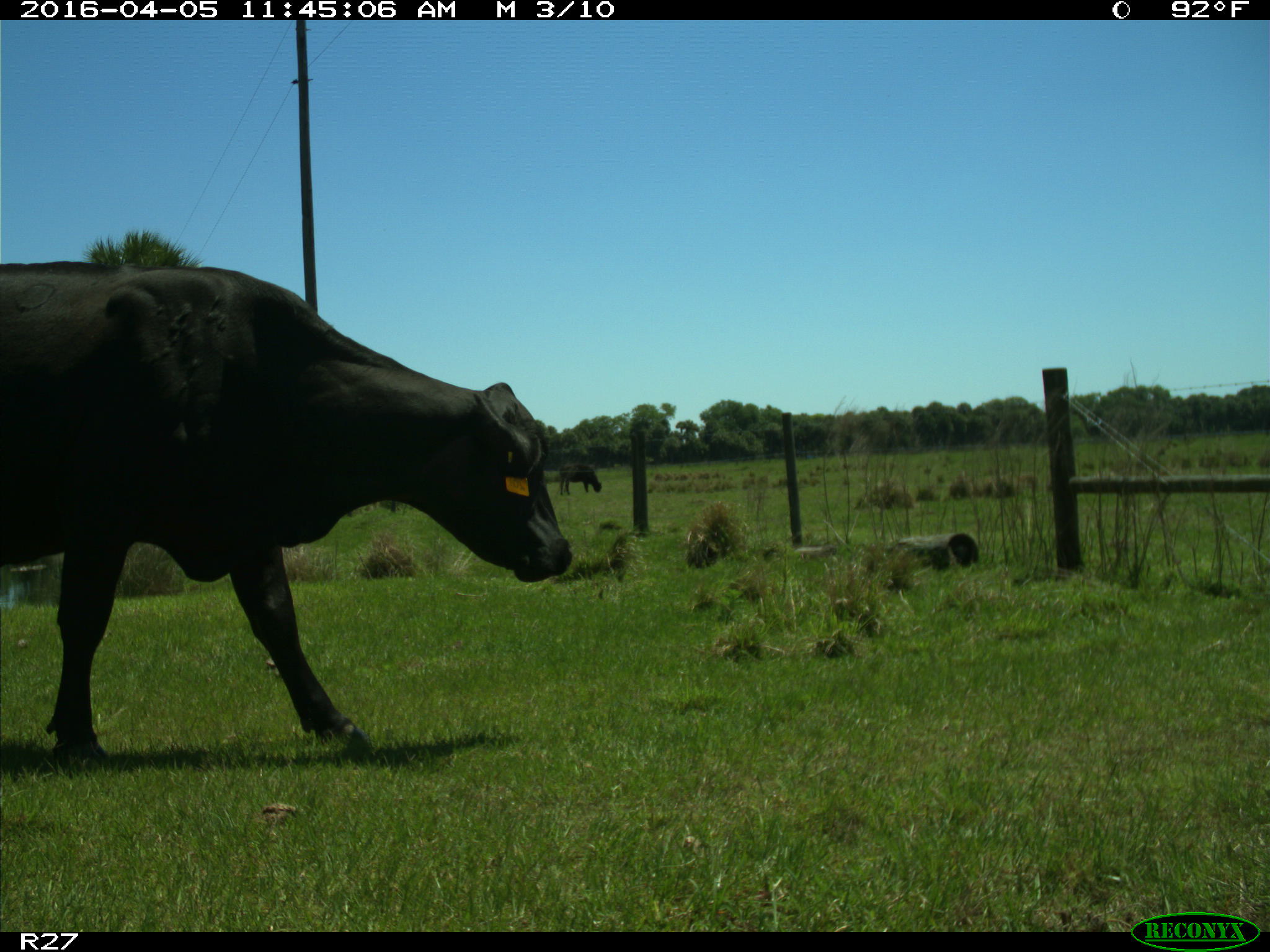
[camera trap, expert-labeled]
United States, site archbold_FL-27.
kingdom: Animalia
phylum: Chordata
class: Mammalia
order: Artiodactyla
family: Bovidae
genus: Bos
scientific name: Bos taurus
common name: domestic cow